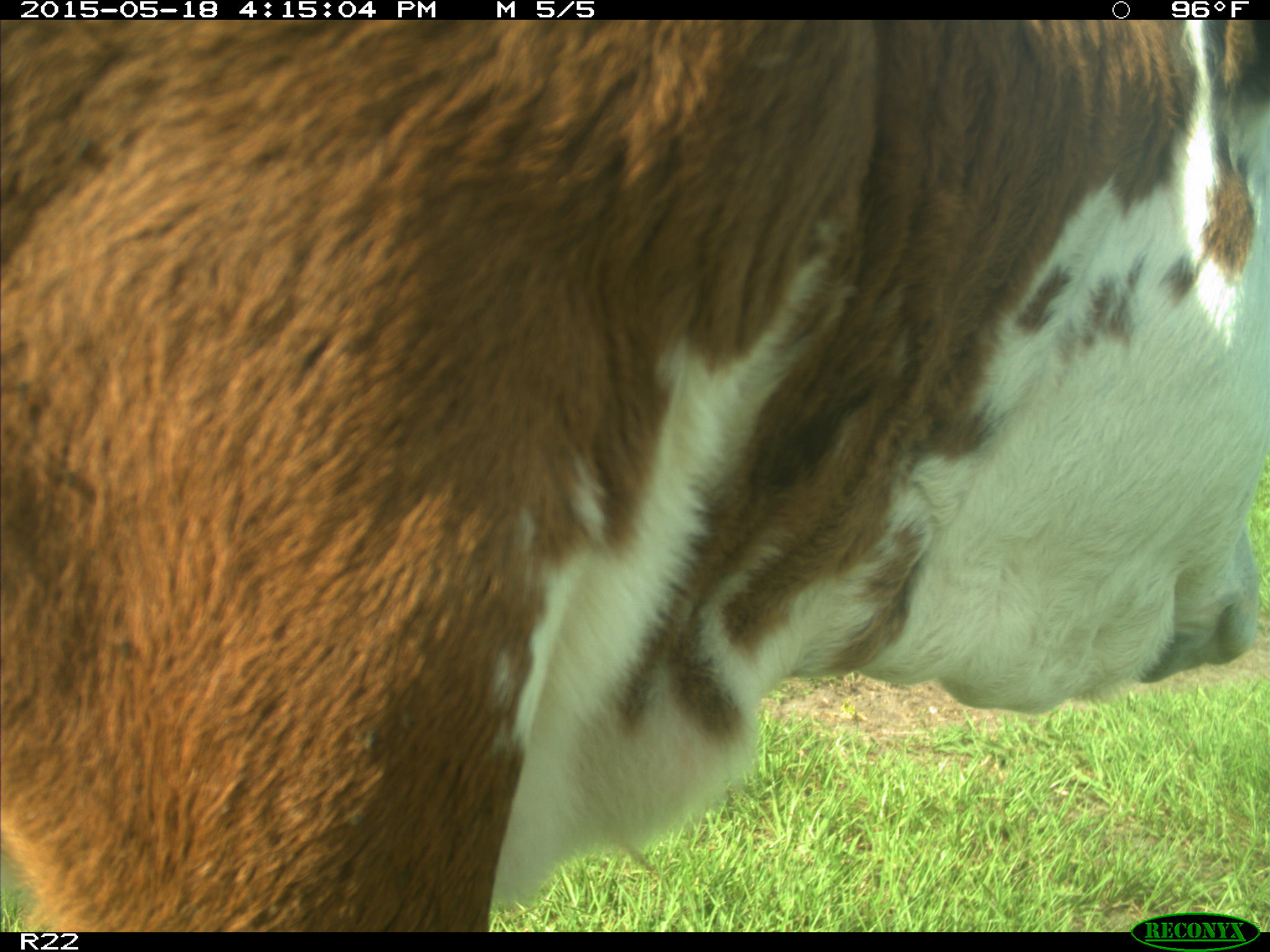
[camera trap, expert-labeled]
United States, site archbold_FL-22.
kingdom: Animalia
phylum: Chordata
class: Mammalia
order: Artiodactyla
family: Bovidae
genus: Bos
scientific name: Bos taurus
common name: domestic cow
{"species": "Bos taurus (domestic cow)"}